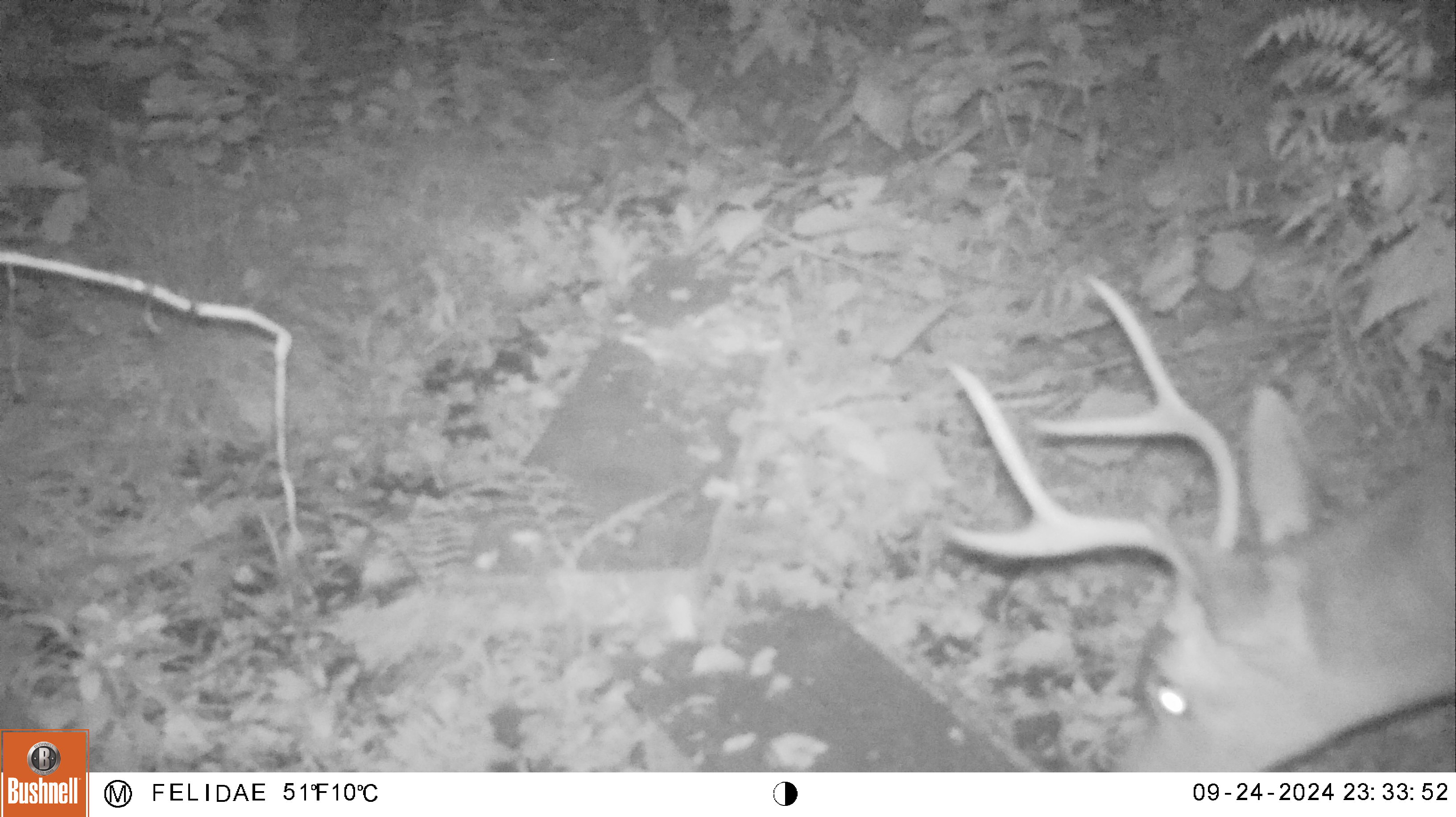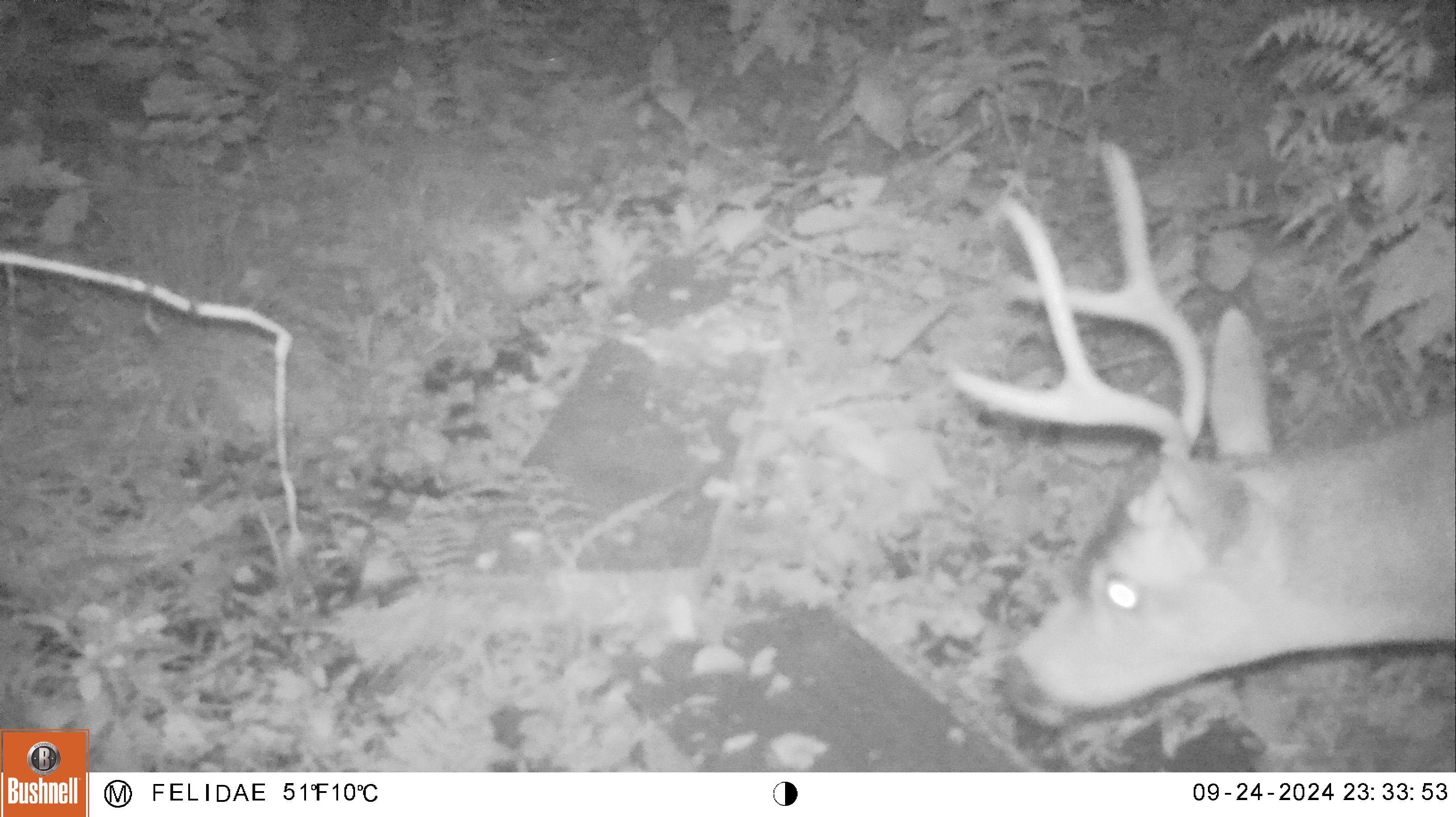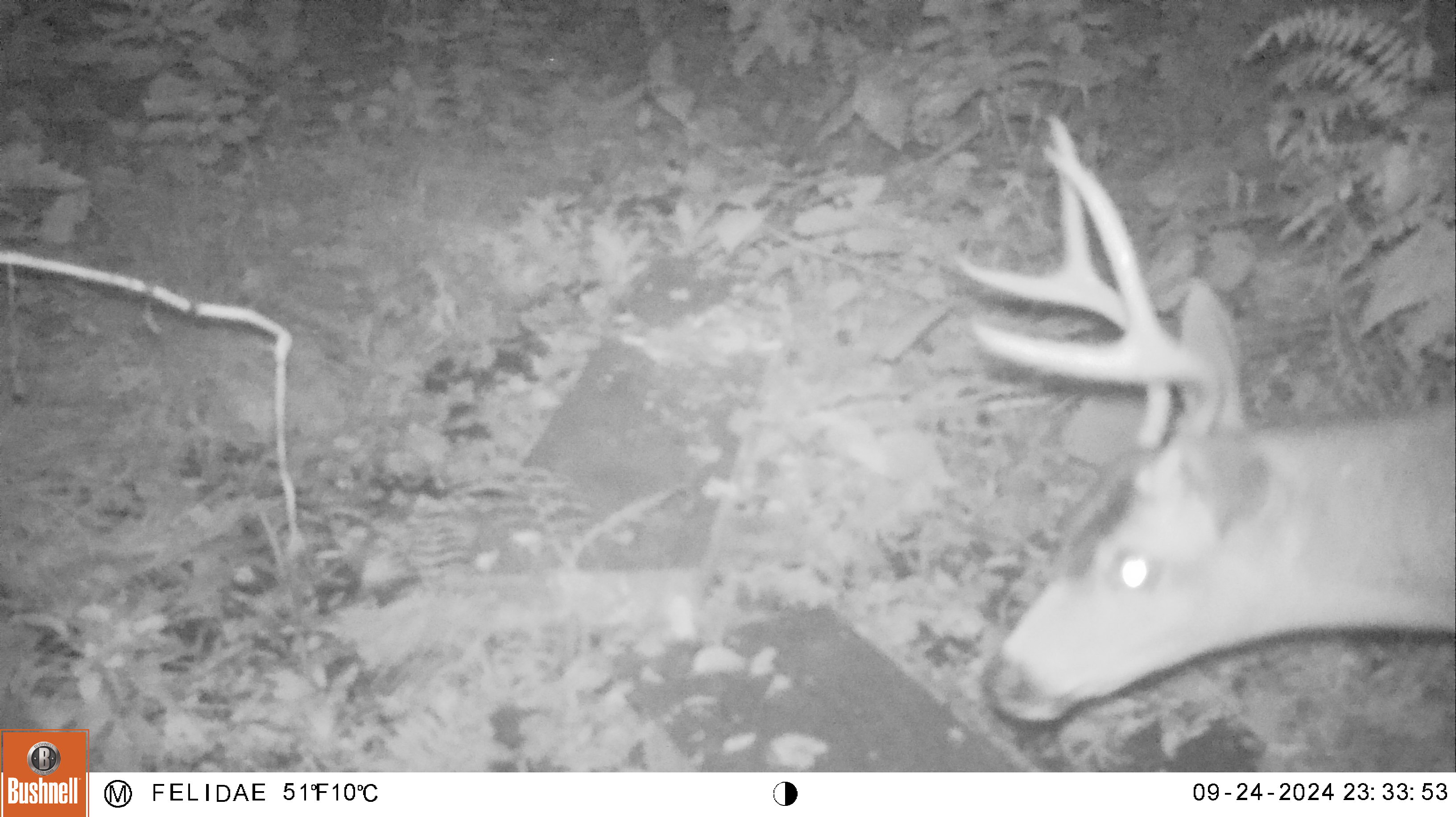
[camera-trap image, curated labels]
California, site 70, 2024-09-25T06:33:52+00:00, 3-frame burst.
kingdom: Animalia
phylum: Chordata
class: Mammalia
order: Artiodactyla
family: Cervidae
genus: Odocoileus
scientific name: Odocoileus hemionus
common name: mule deer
Mule deer (Odocoileus hemionus).